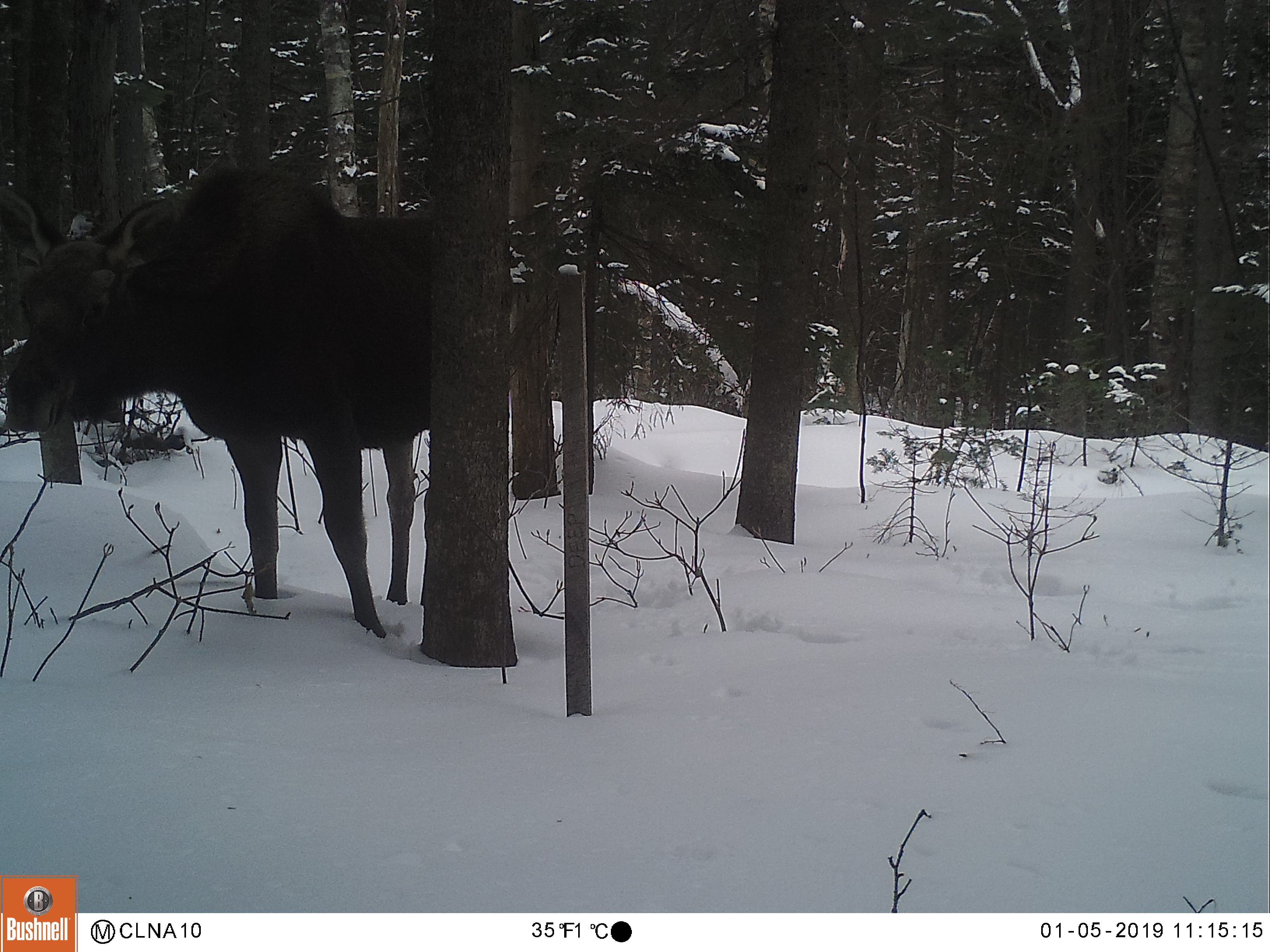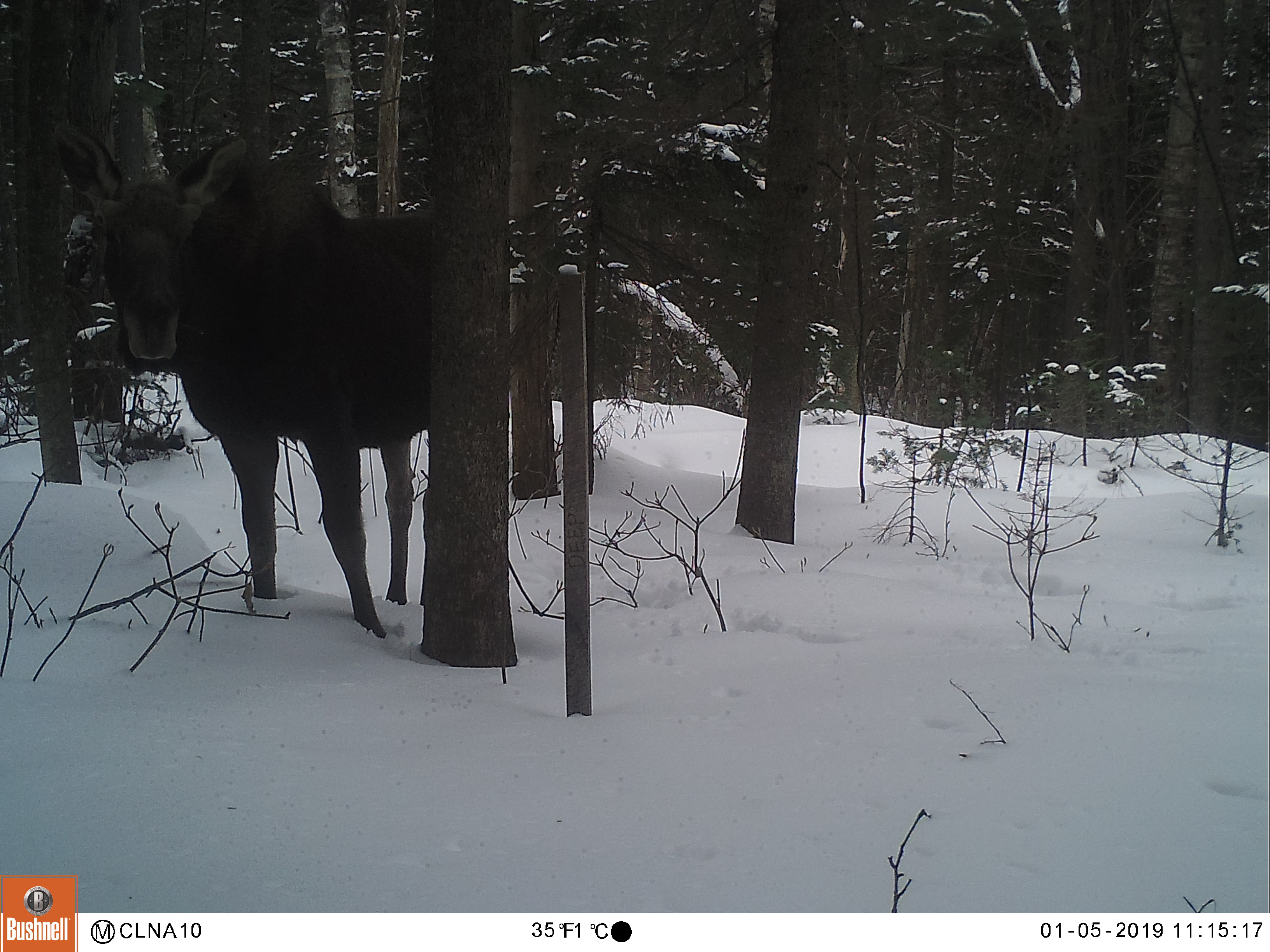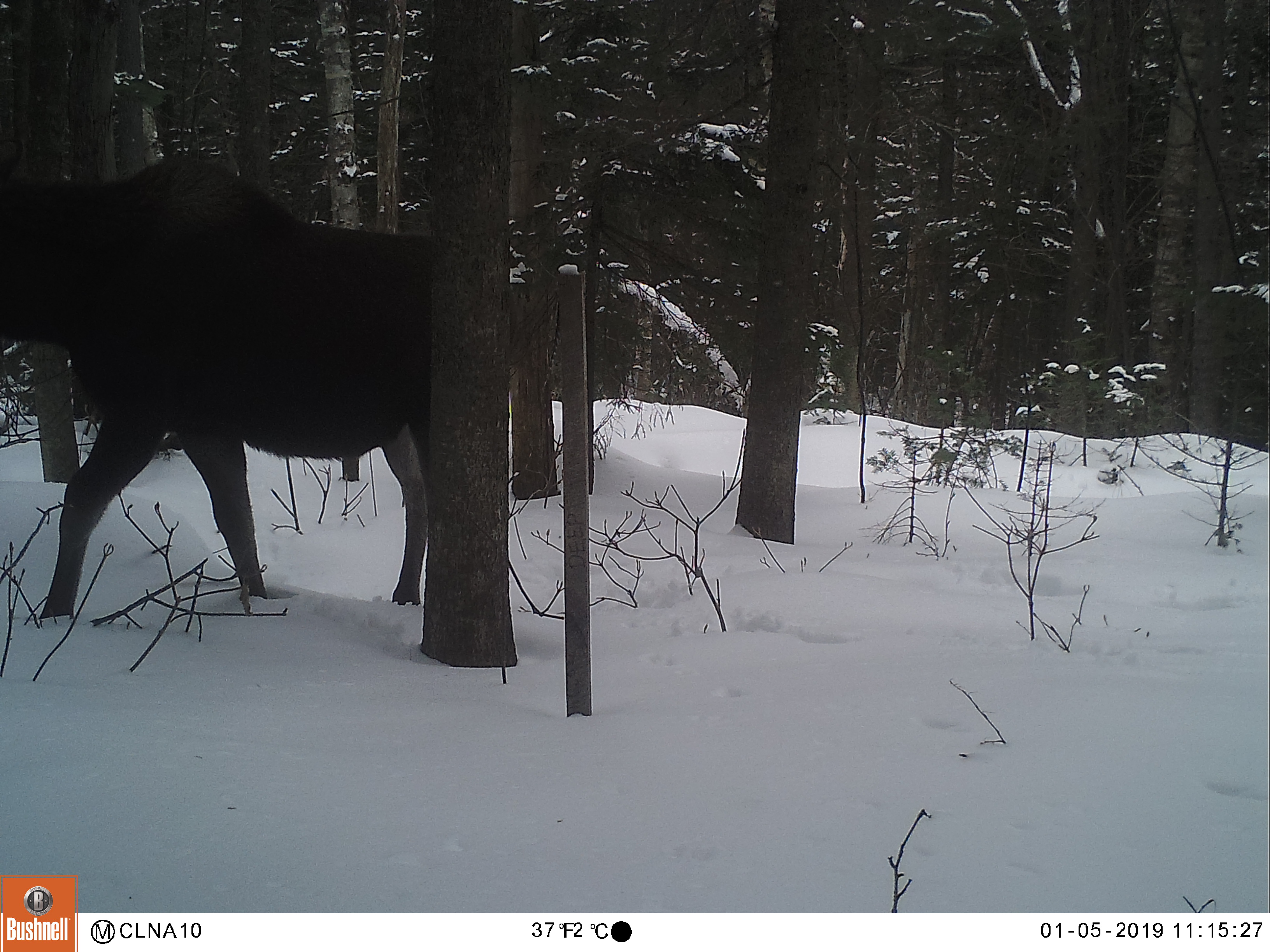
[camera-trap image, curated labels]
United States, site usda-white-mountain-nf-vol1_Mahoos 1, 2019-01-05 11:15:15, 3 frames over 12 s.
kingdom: Animalia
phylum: Chordata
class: Mammalia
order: Artiodactyla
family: Cervidae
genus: Alces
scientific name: Alces alces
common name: moose